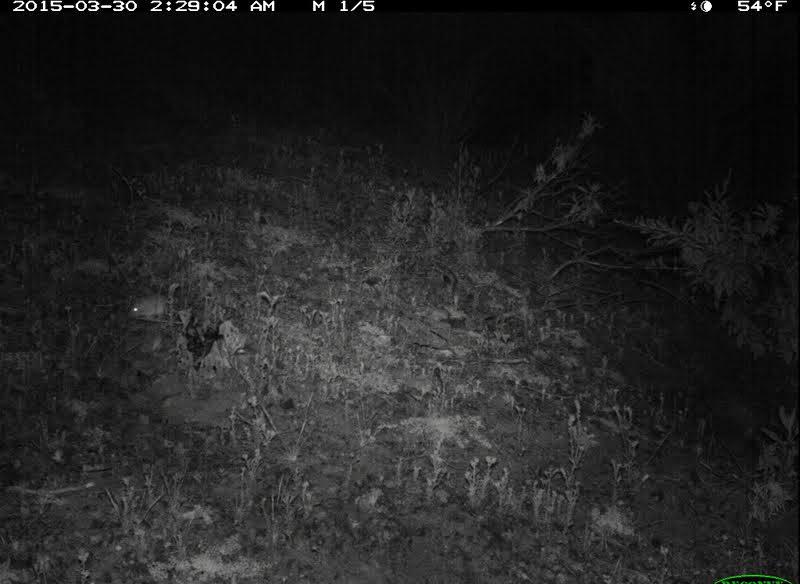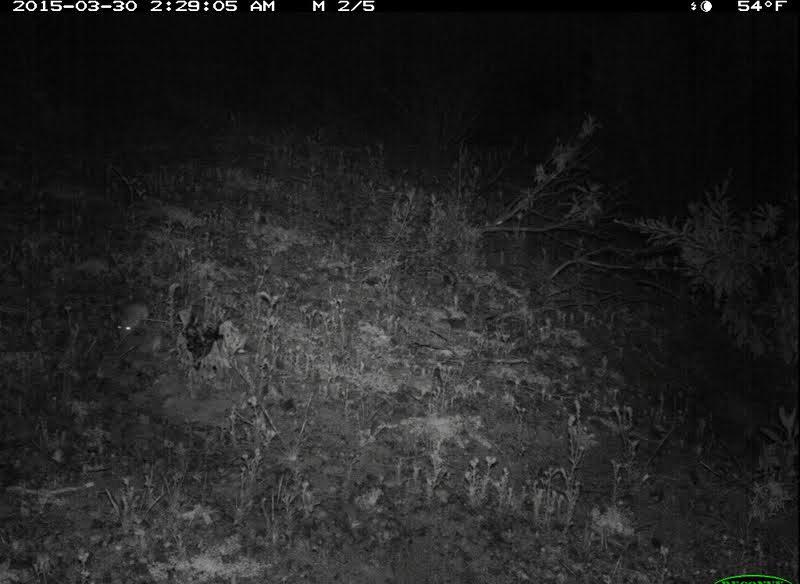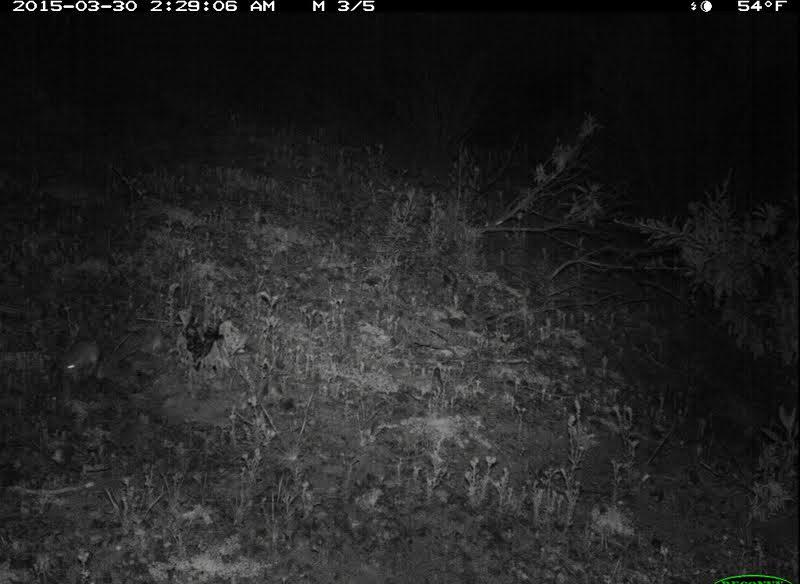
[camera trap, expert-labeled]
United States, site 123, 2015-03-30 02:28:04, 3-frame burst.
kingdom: Animalia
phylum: Chordata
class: Mammalia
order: Rodentia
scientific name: Rodentia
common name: rodent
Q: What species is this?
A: Rodent (Rodentia).